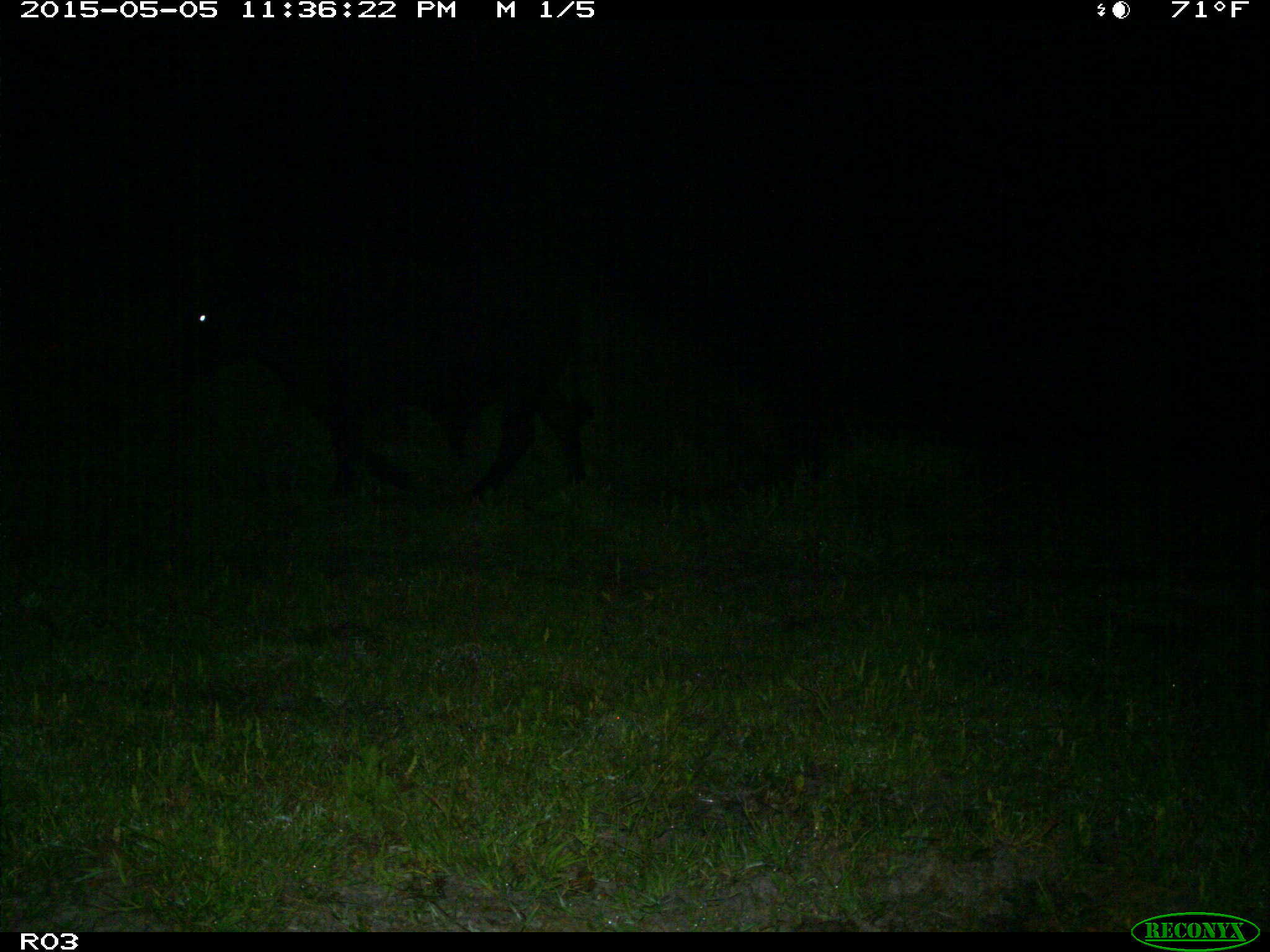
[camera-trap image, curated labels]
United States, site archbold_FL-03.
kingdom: Animalia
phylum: Chordata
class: Mammalia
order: Artiodactyla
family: Bovidae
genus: Bos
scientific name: Bos taurus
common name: domestic cow